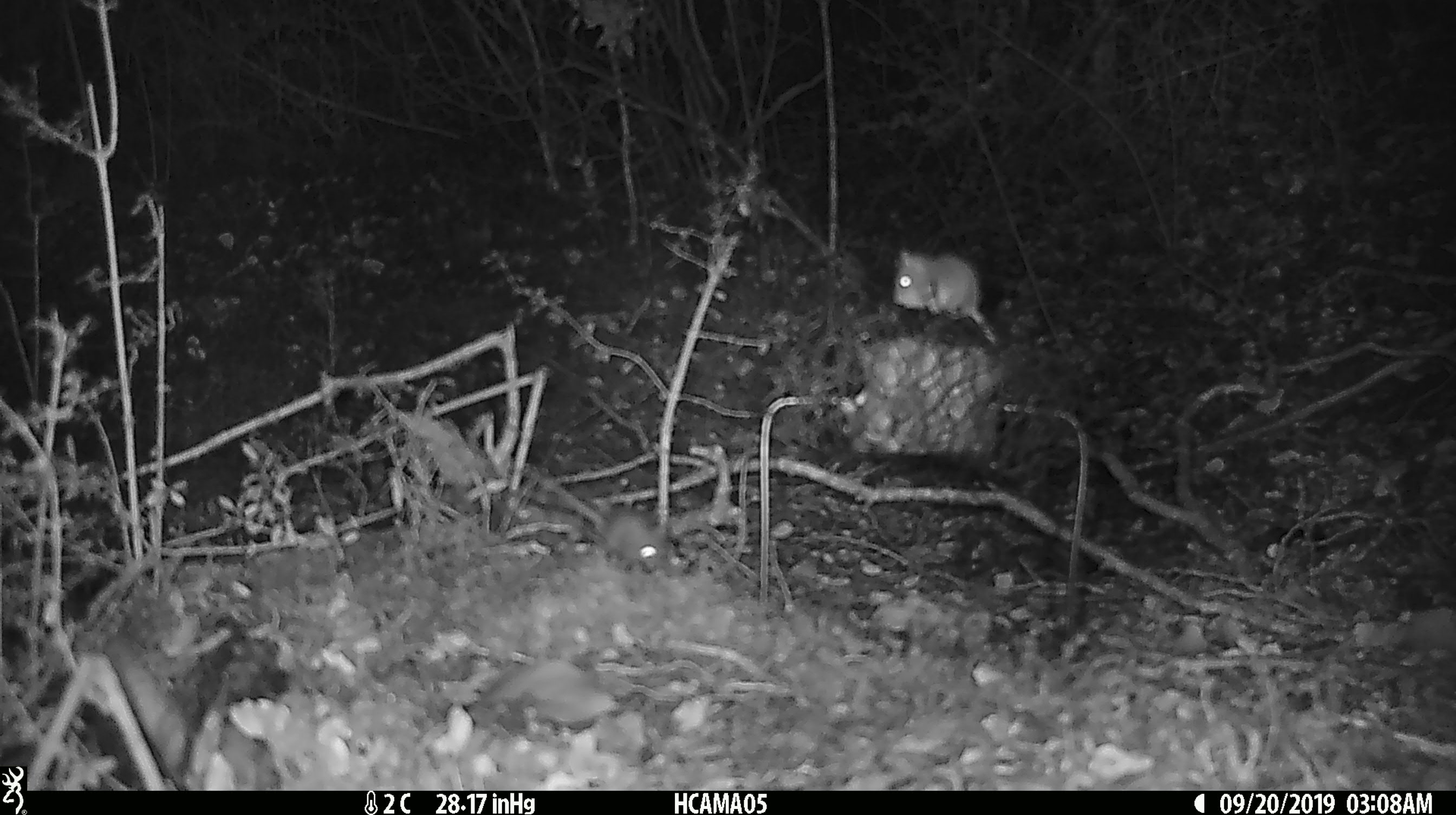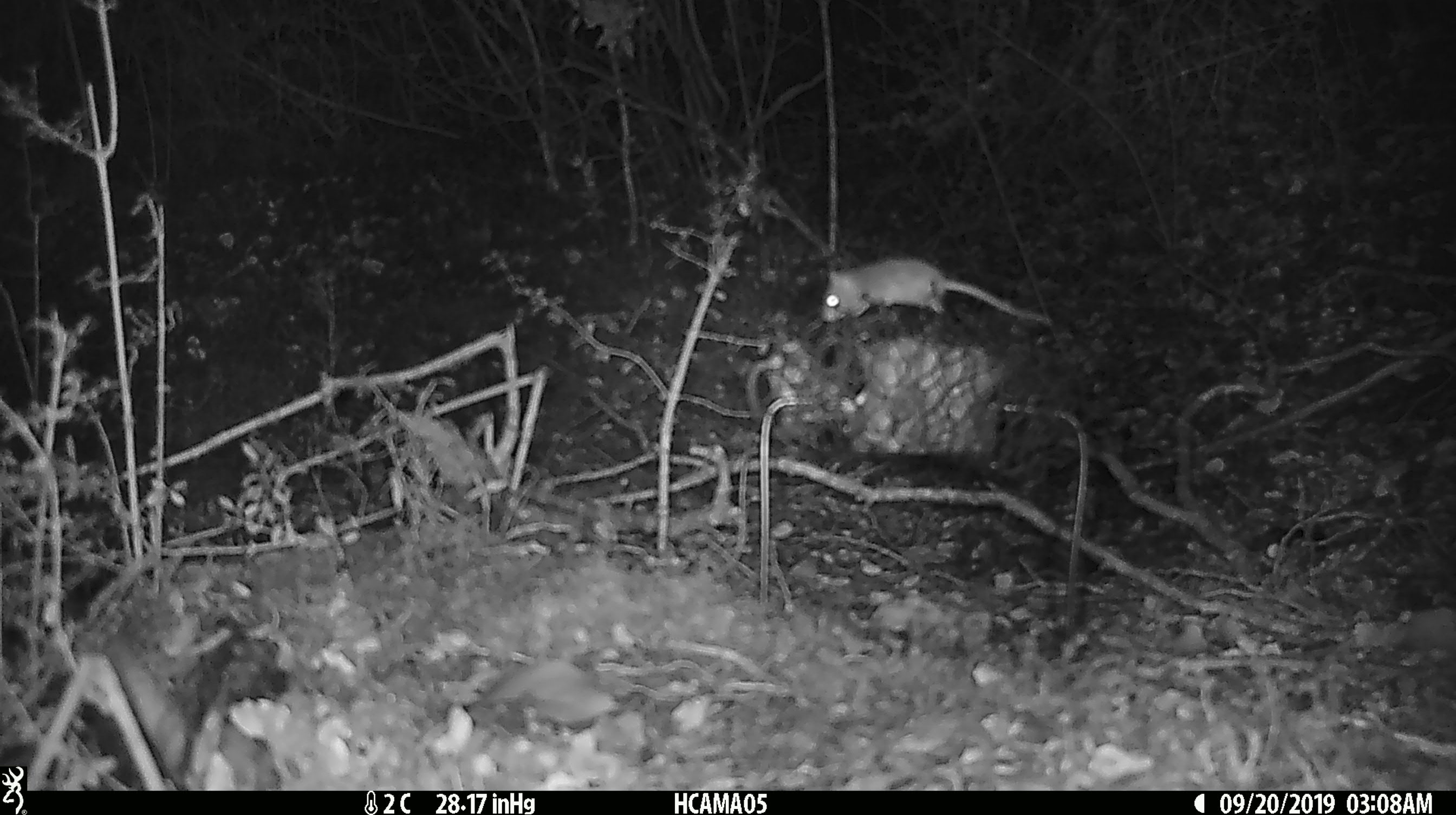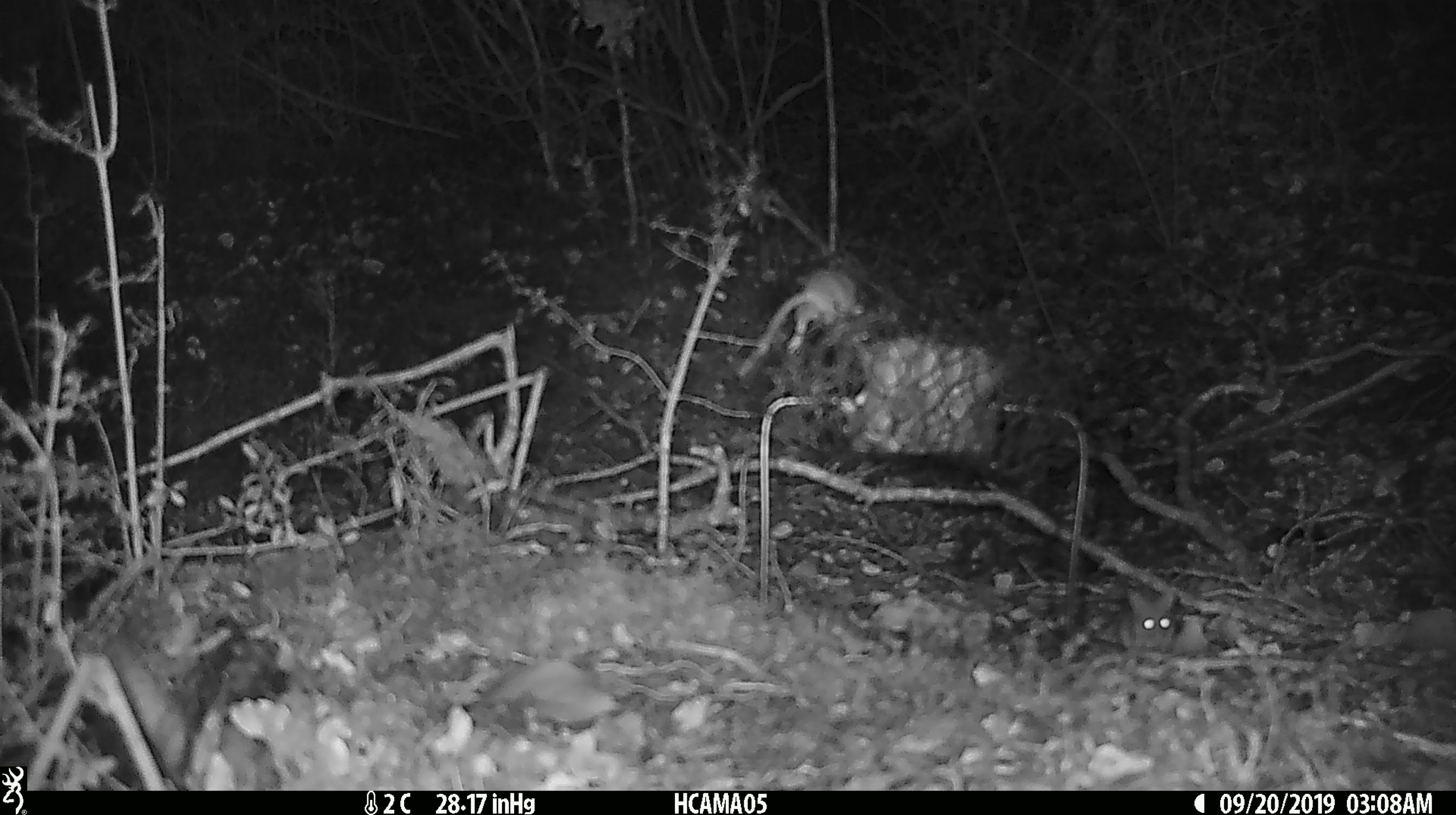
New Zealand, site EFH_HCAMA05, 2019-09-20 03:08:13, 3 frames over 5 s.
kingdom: Animalia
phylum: Chordata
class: Mammalia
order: Rodentia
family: Muridae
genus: Mus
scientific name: Mus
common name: mouse